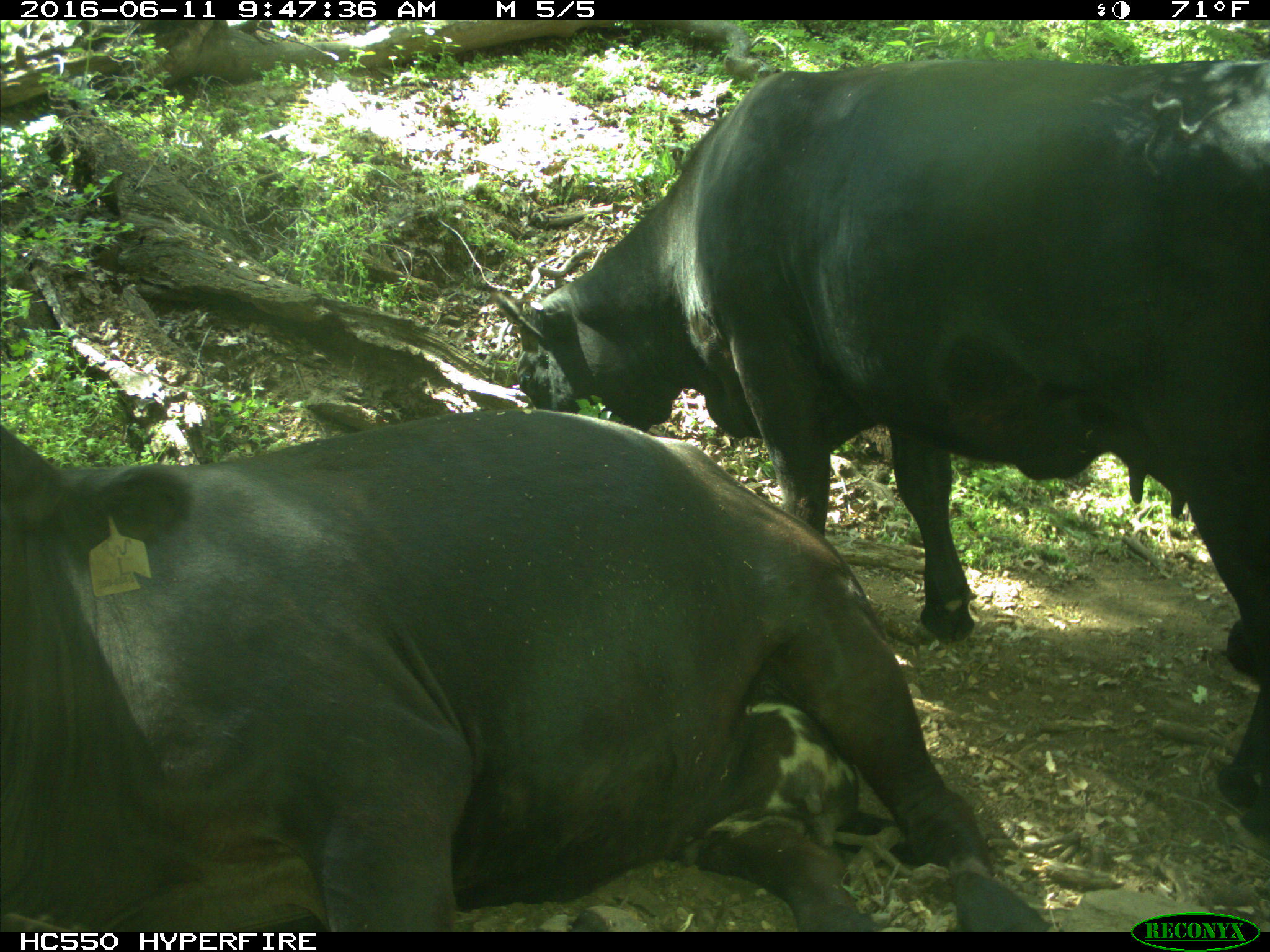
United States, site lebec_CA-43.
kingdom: Animalia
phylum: Chordata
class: Mammalia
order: Artiodactyla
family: Bovidae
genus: Bos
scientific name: Bos taurus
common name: domestic cow